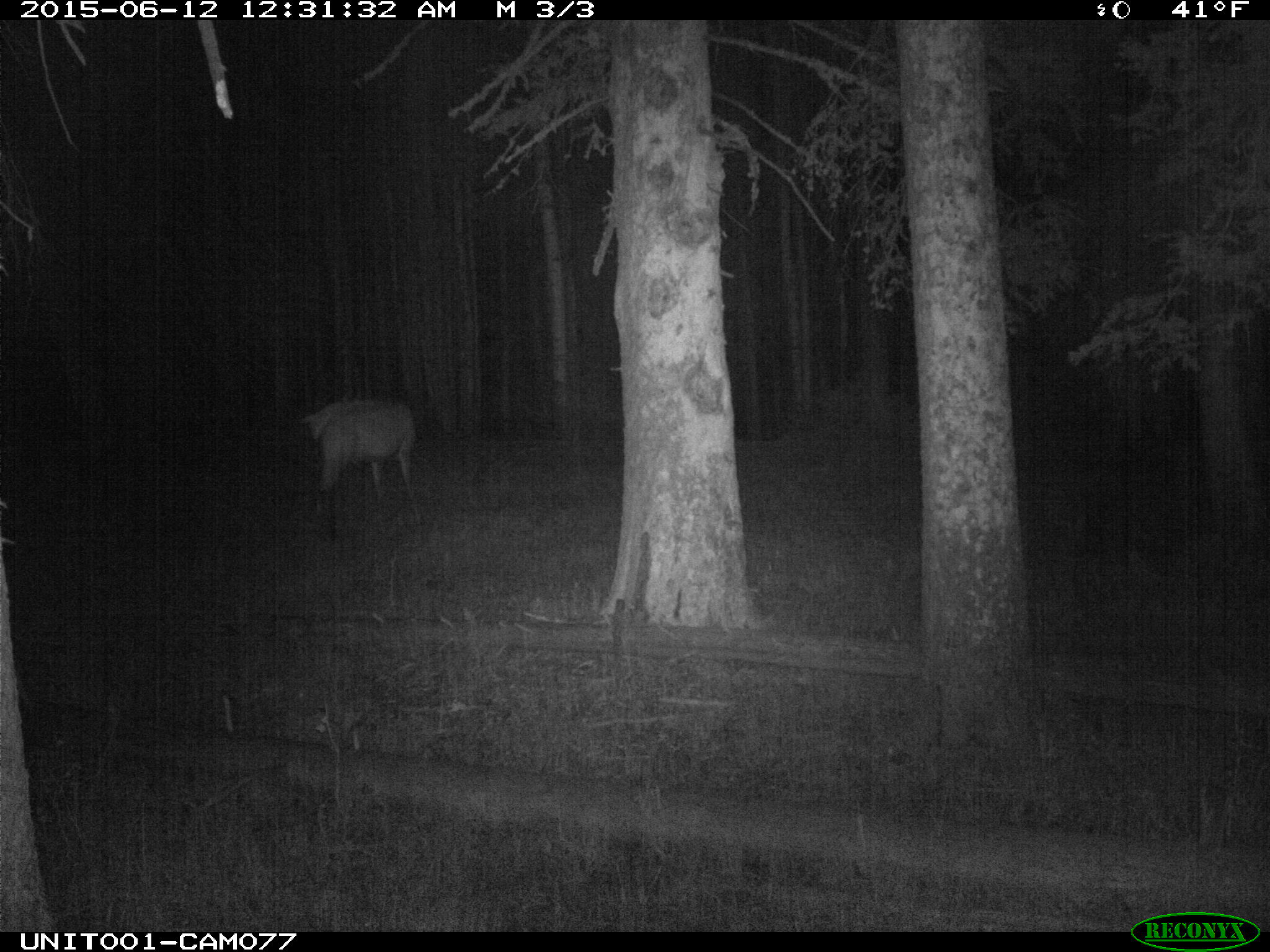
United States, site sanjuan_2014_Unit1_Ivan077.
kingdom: Animalia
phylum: Chordata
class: Mammalia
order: Artiodactyla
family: Cervidae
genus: Cervus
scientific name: Cervus elaphus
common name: red deer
Cervus elaphus (red deer).